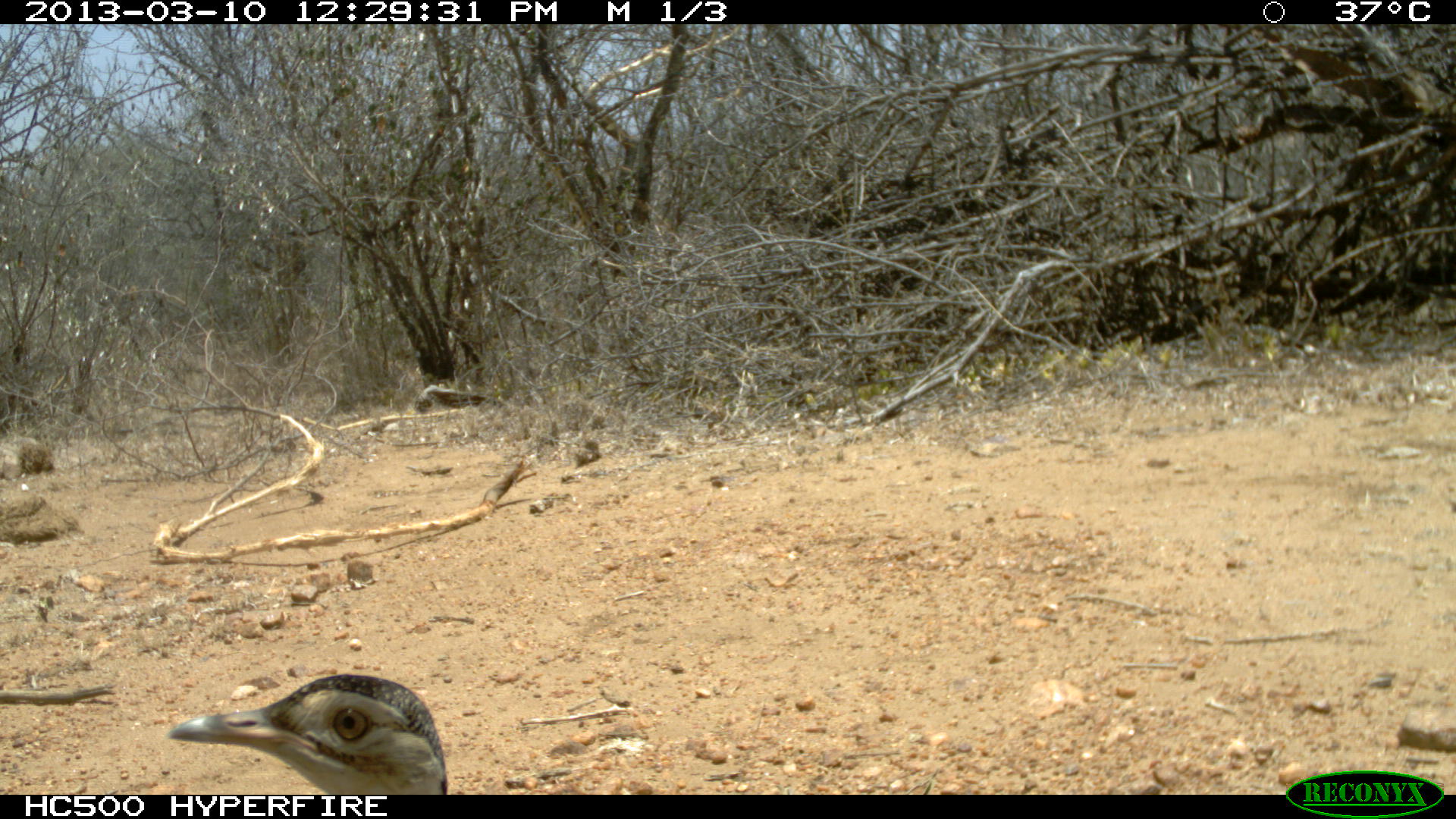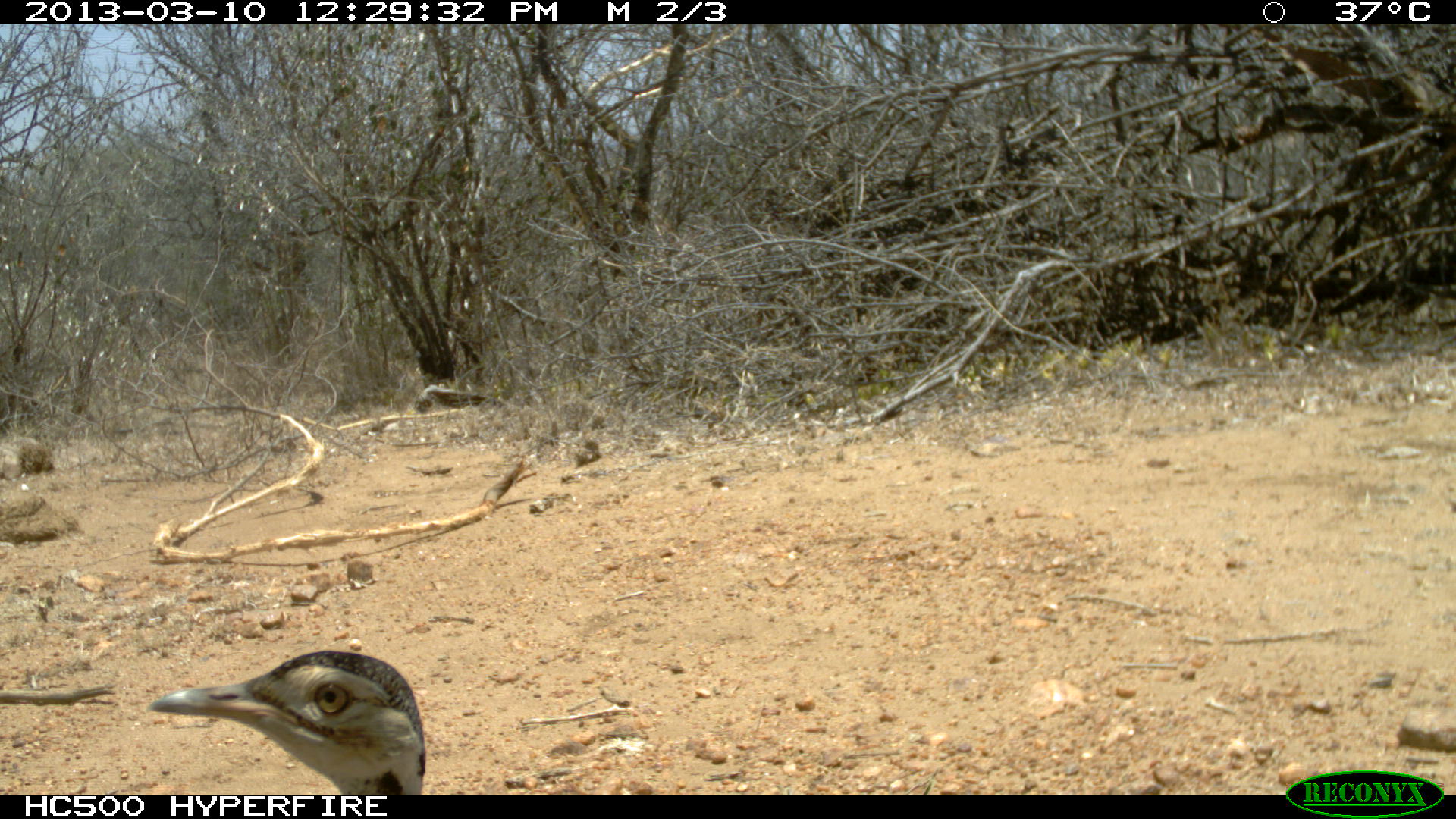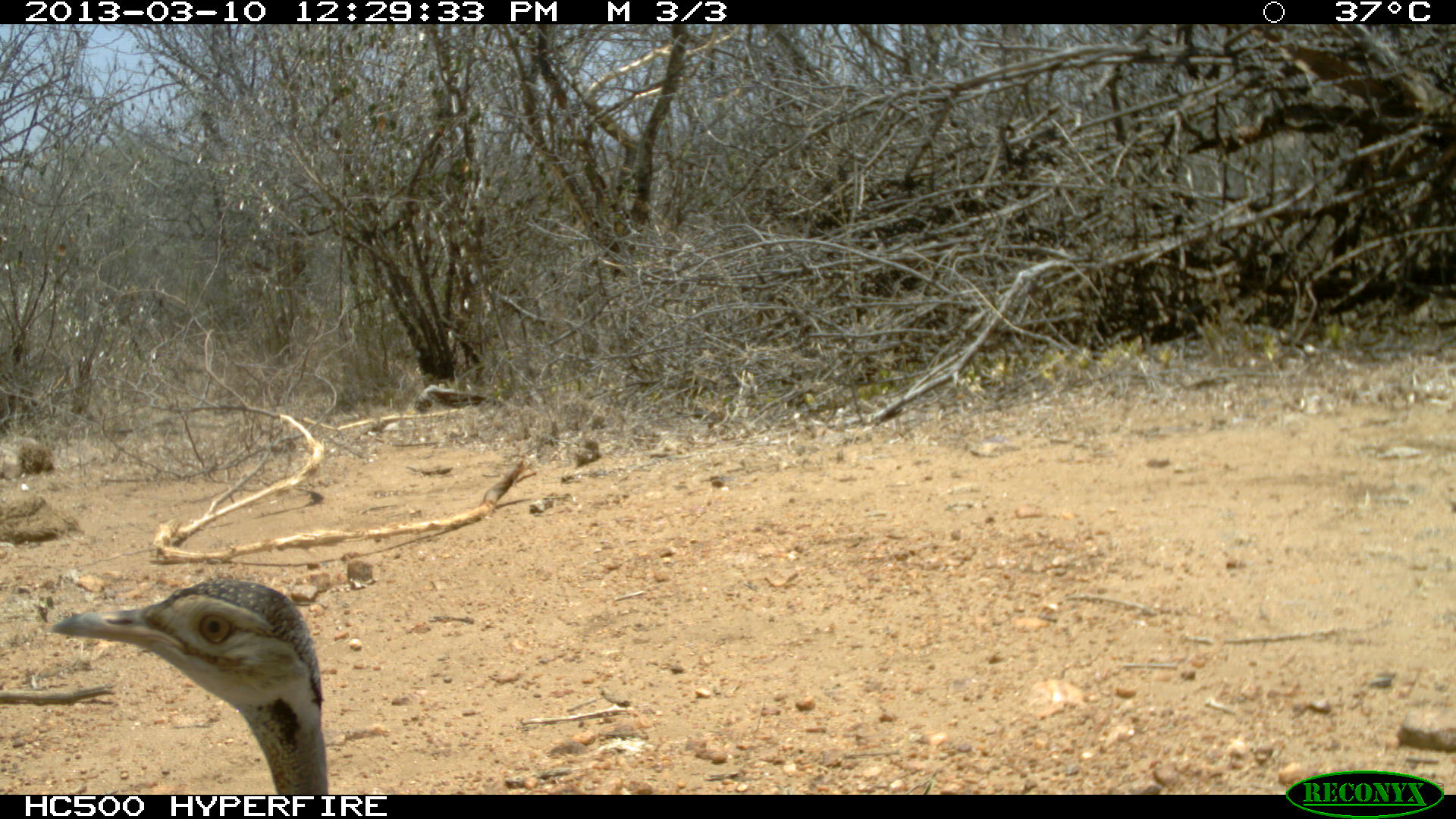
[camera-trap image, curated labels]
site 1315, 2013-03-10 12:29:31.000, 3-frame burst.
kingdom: Animalia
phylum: Chordata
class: Aves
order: Otidiformes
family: Otididae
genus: Eupodotis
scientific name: Eupodotis senegalensis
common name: white-bellied bustard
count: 1